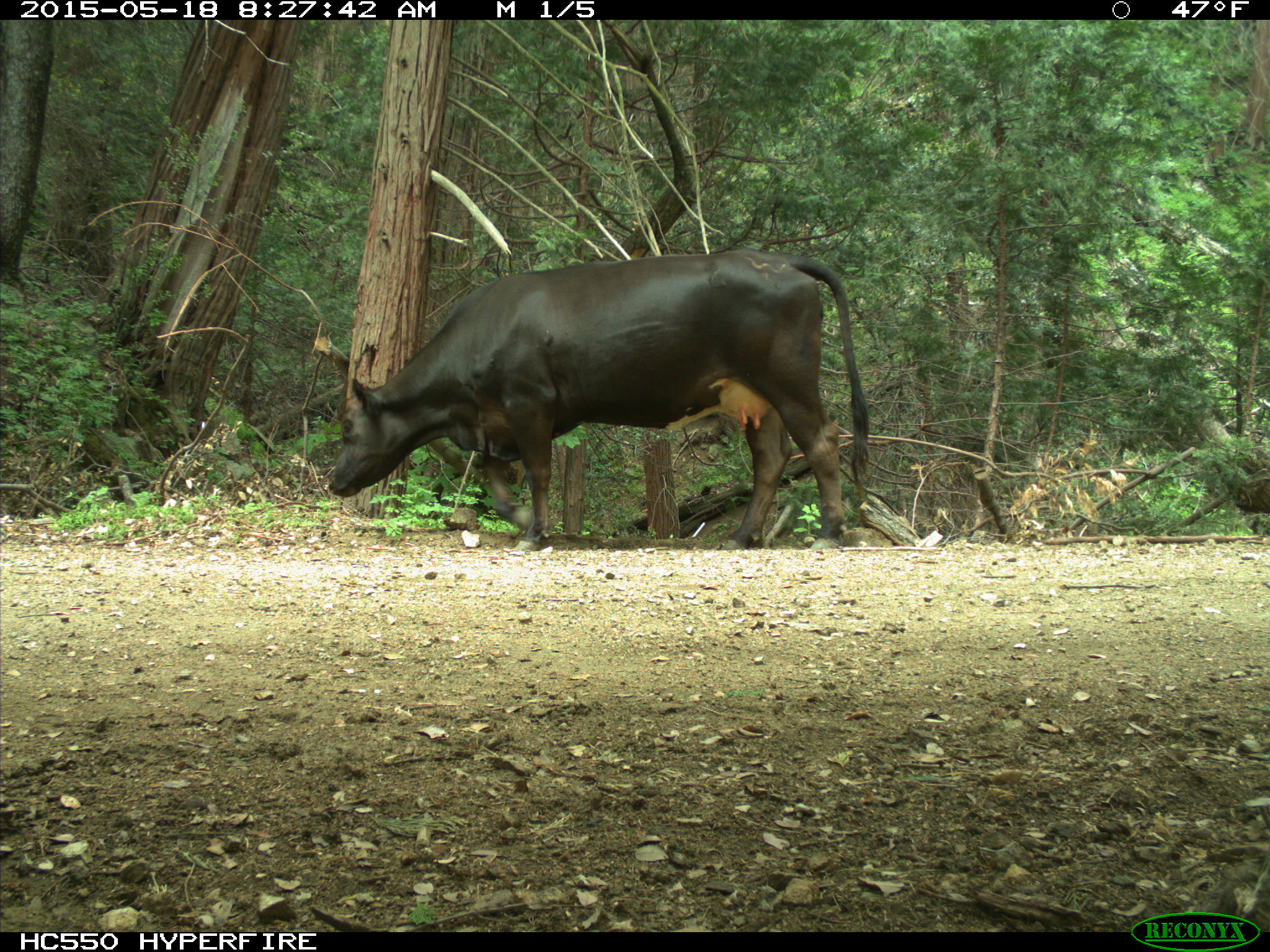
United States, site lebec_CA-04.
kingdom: Animalia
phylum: Chordata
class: Mammalia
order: Artiodactyla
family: Bovidae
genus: Bos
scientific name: Bos taurus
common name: domestic cow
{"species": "Bos taurus (domestic cow)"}